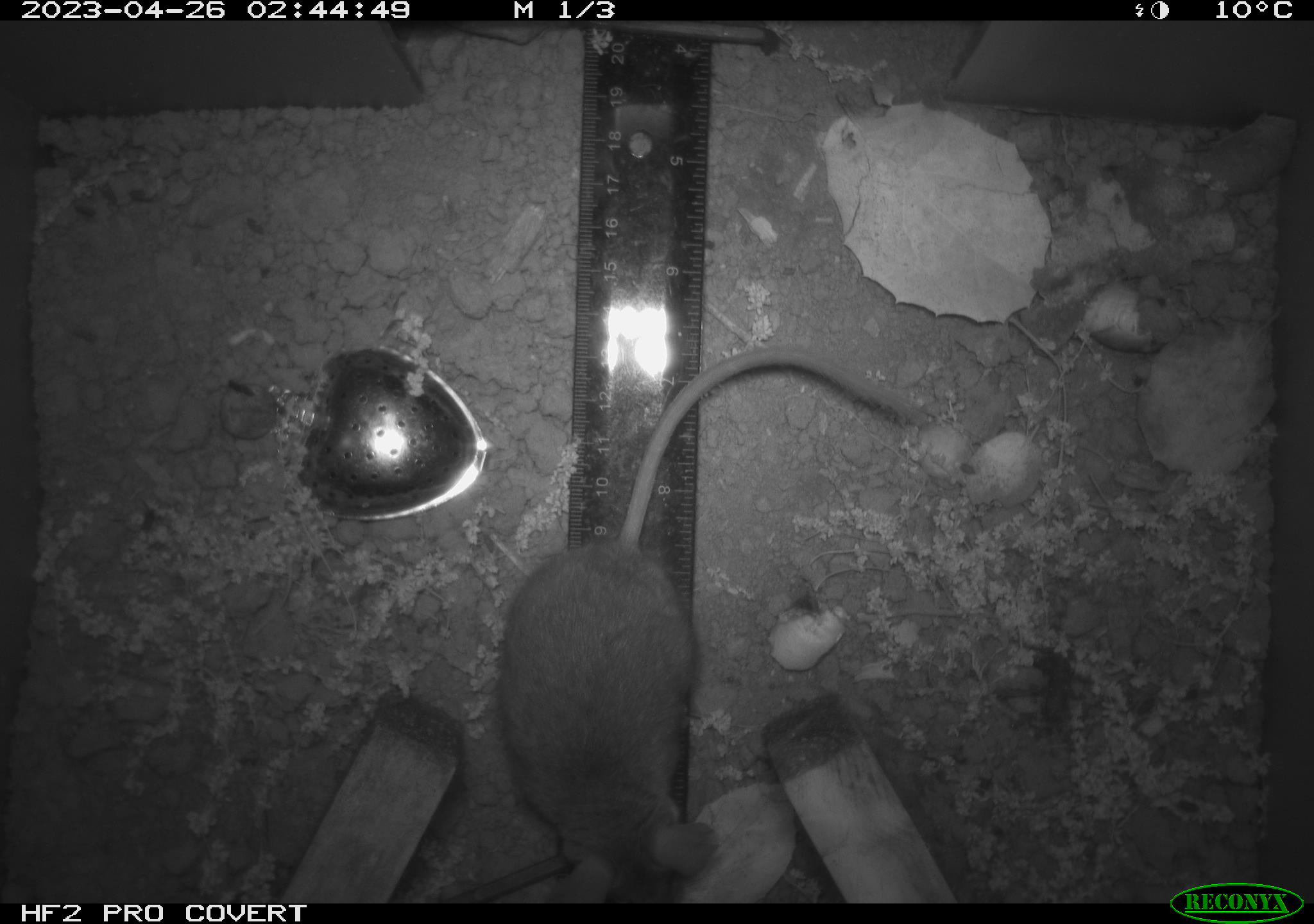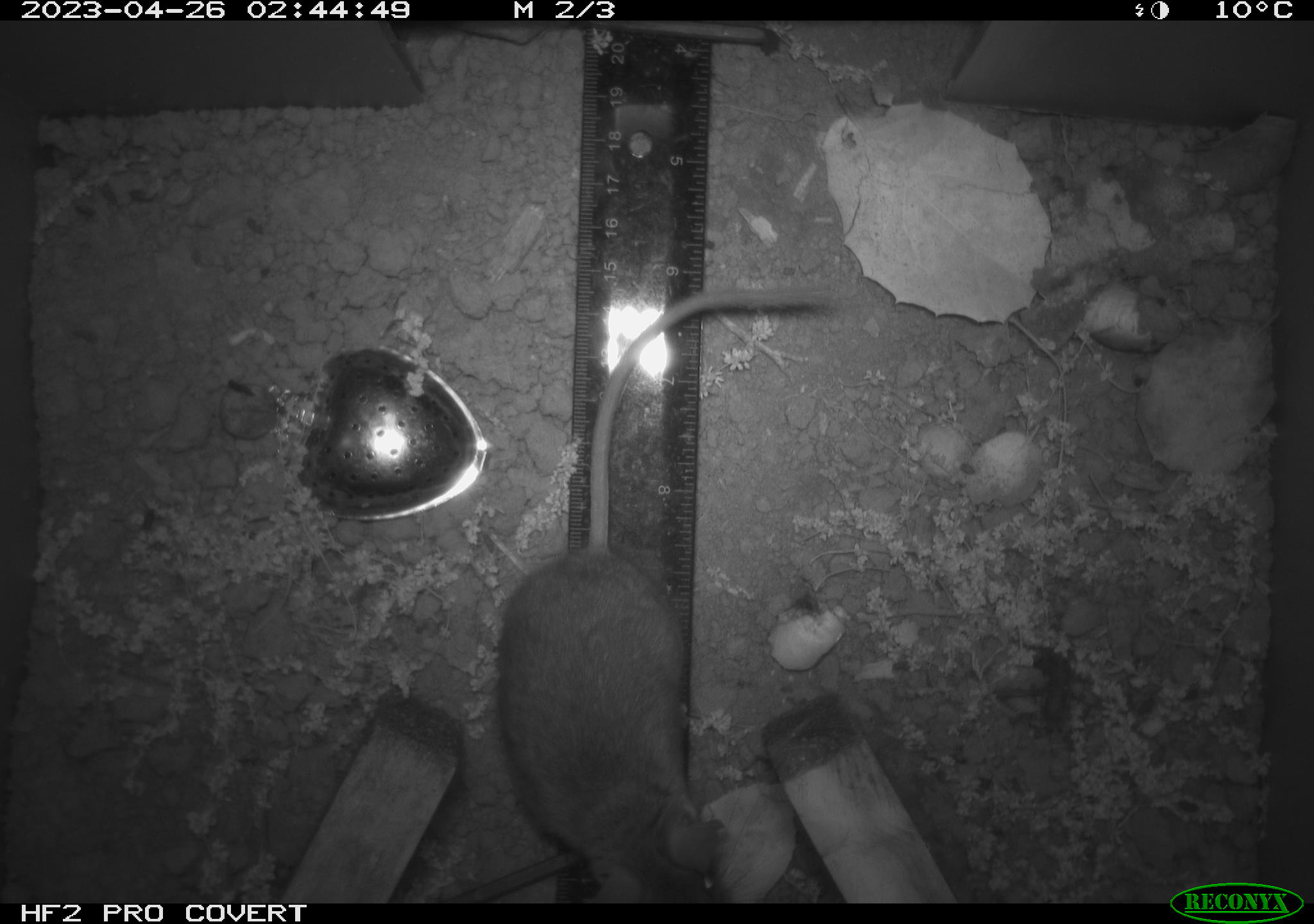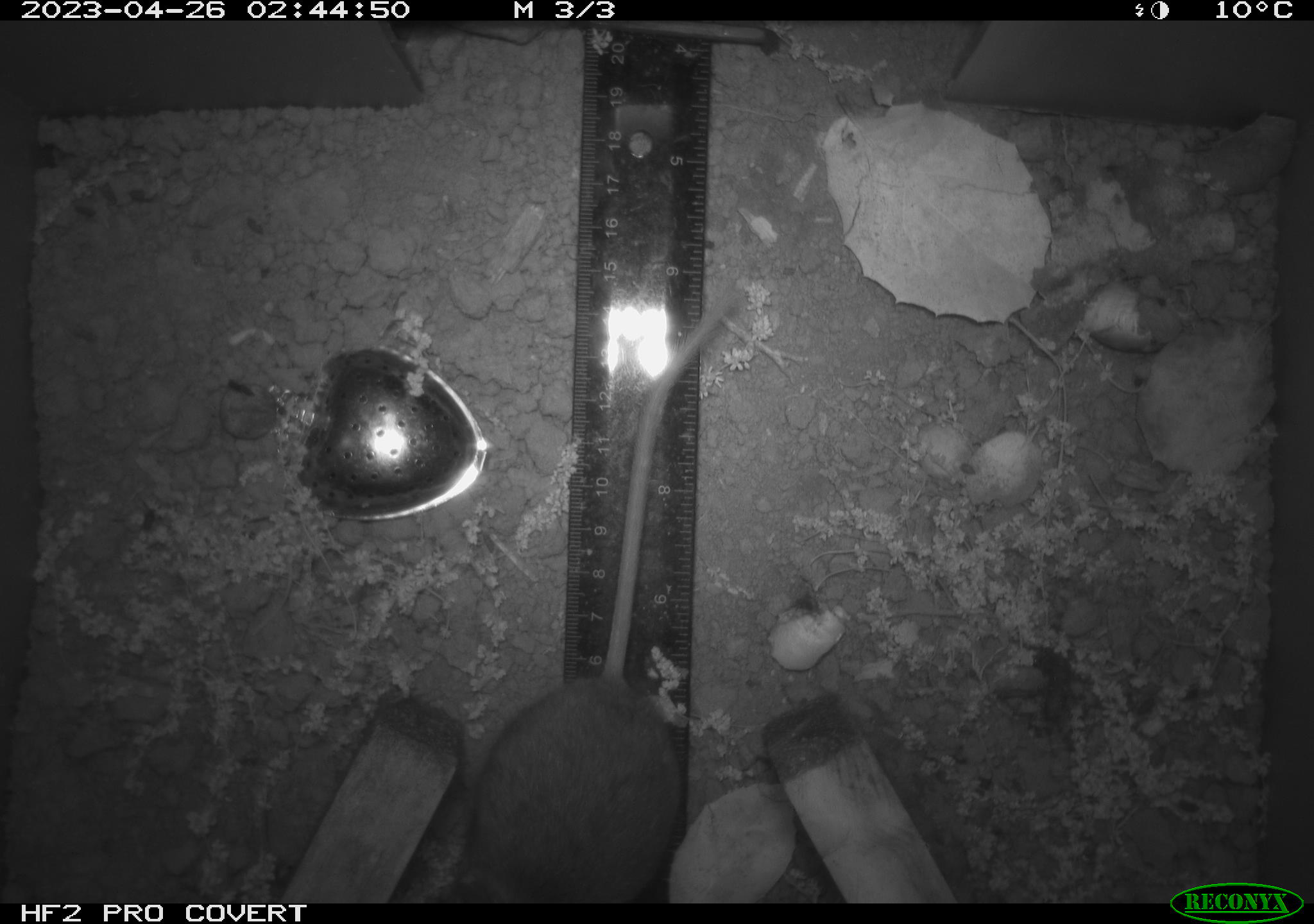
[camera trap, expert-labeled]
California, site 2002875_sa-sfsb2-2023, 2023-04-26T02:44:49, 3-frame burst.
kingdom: Animalia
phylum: Chordata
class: Mammalia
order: Rodentia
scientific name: Rodentia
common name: mouse species